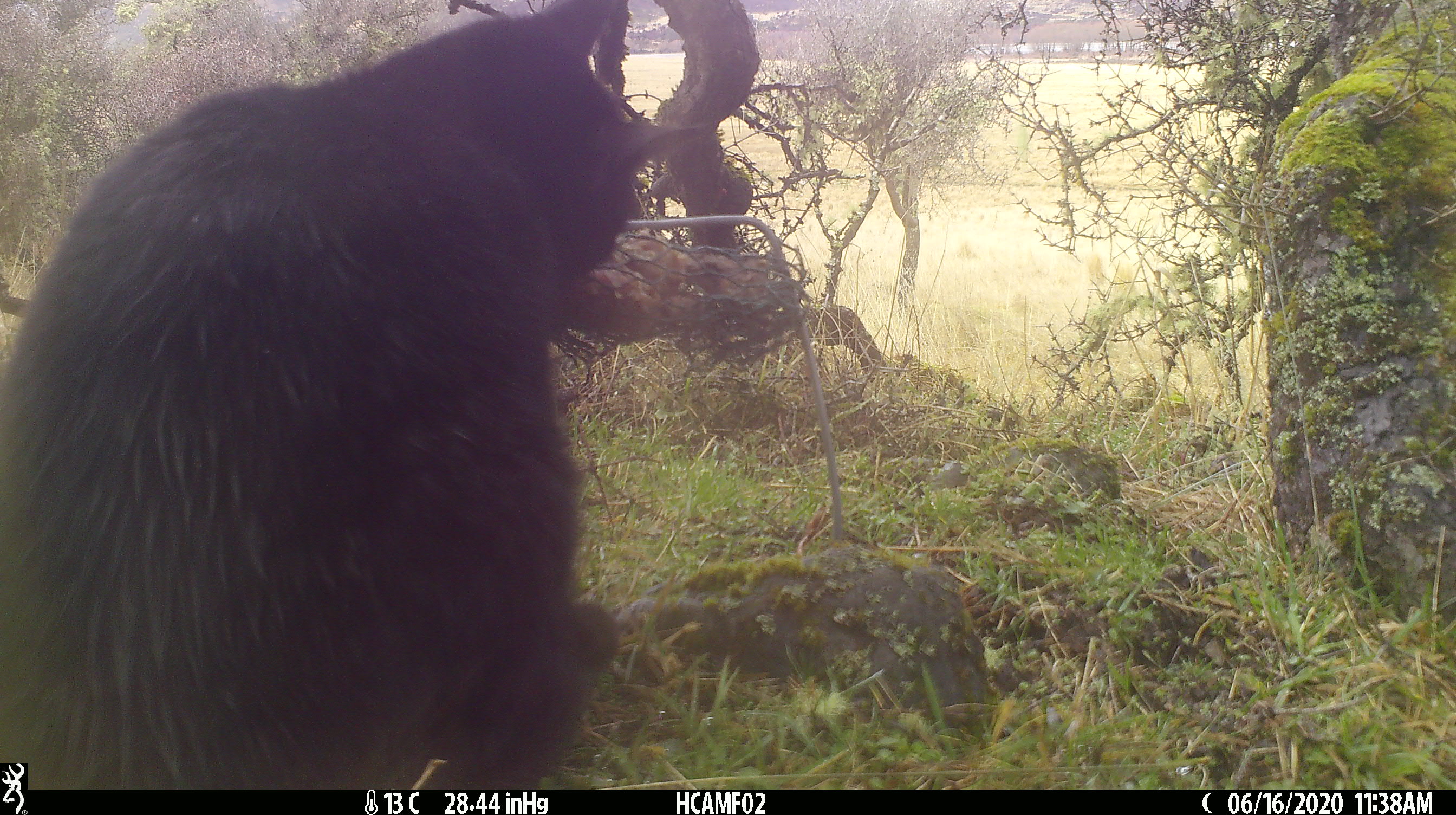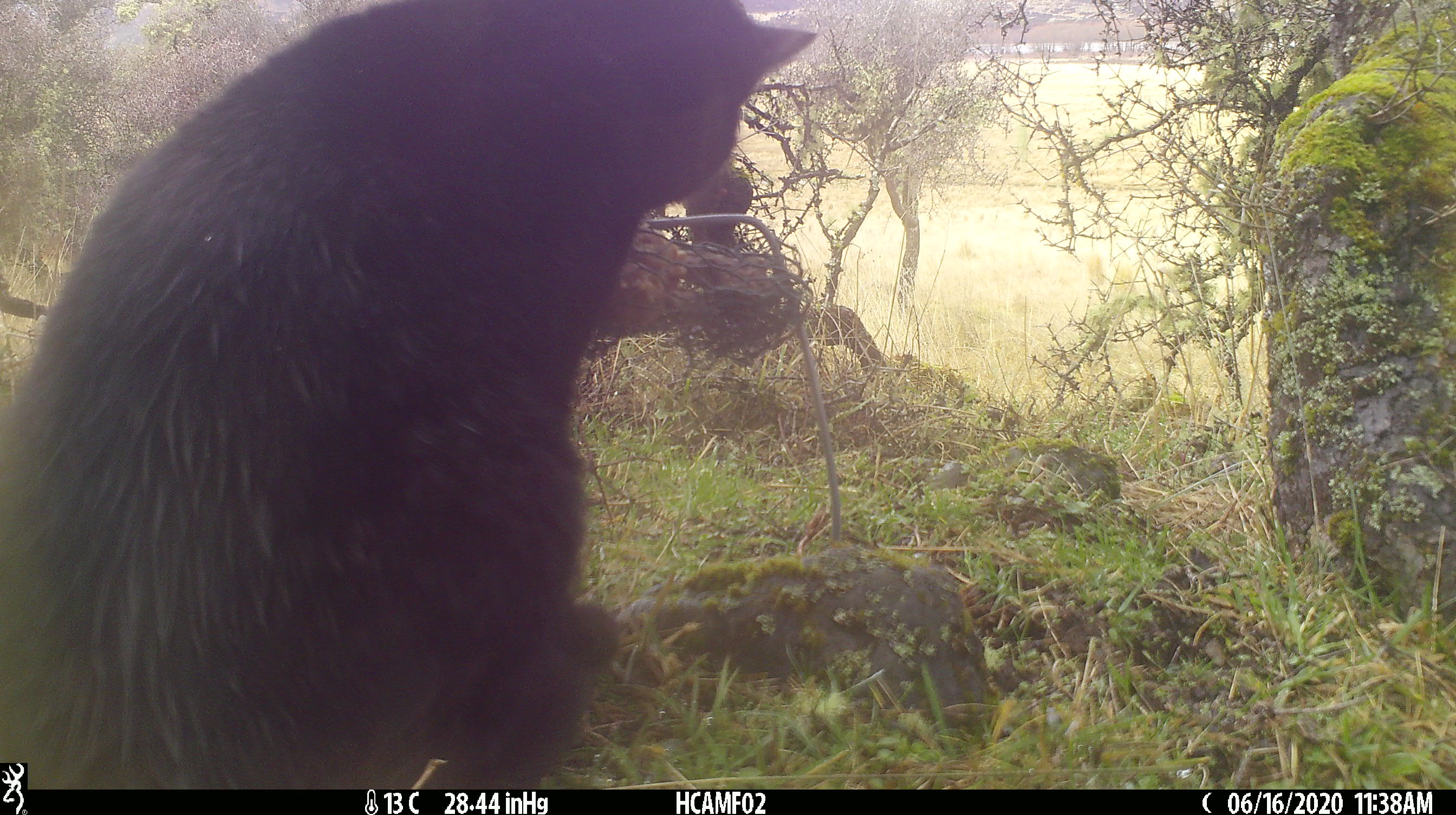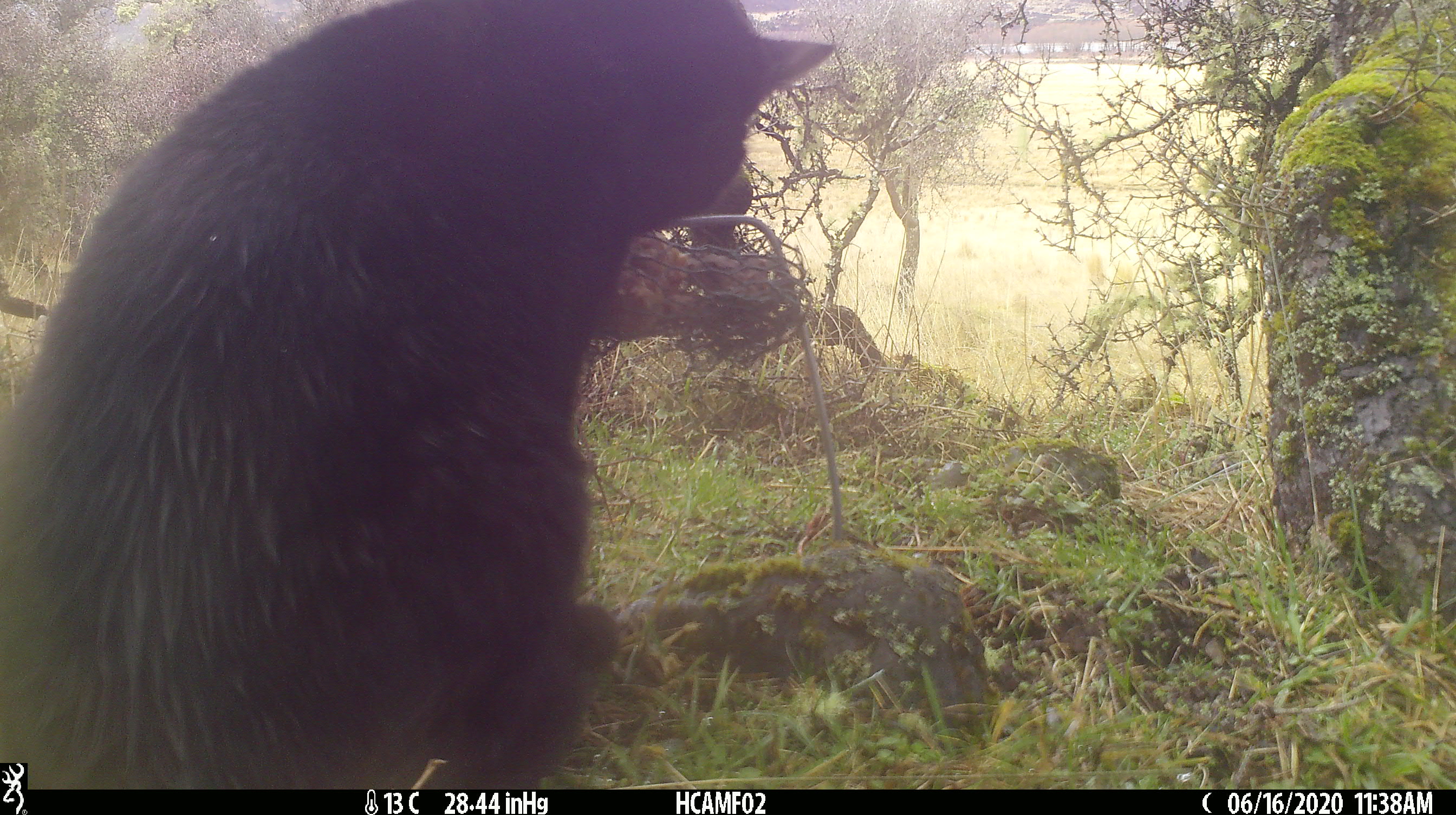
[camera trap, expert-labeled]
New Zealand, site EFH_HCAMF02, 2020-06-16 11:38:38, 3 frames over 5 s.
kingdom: Animalia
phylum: Chordata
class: Mammalia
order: Carnivora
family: Felidae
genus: Felis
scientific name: Felis catus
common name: domestic cat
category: cat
Cat (domestic cat) (Felis catus).